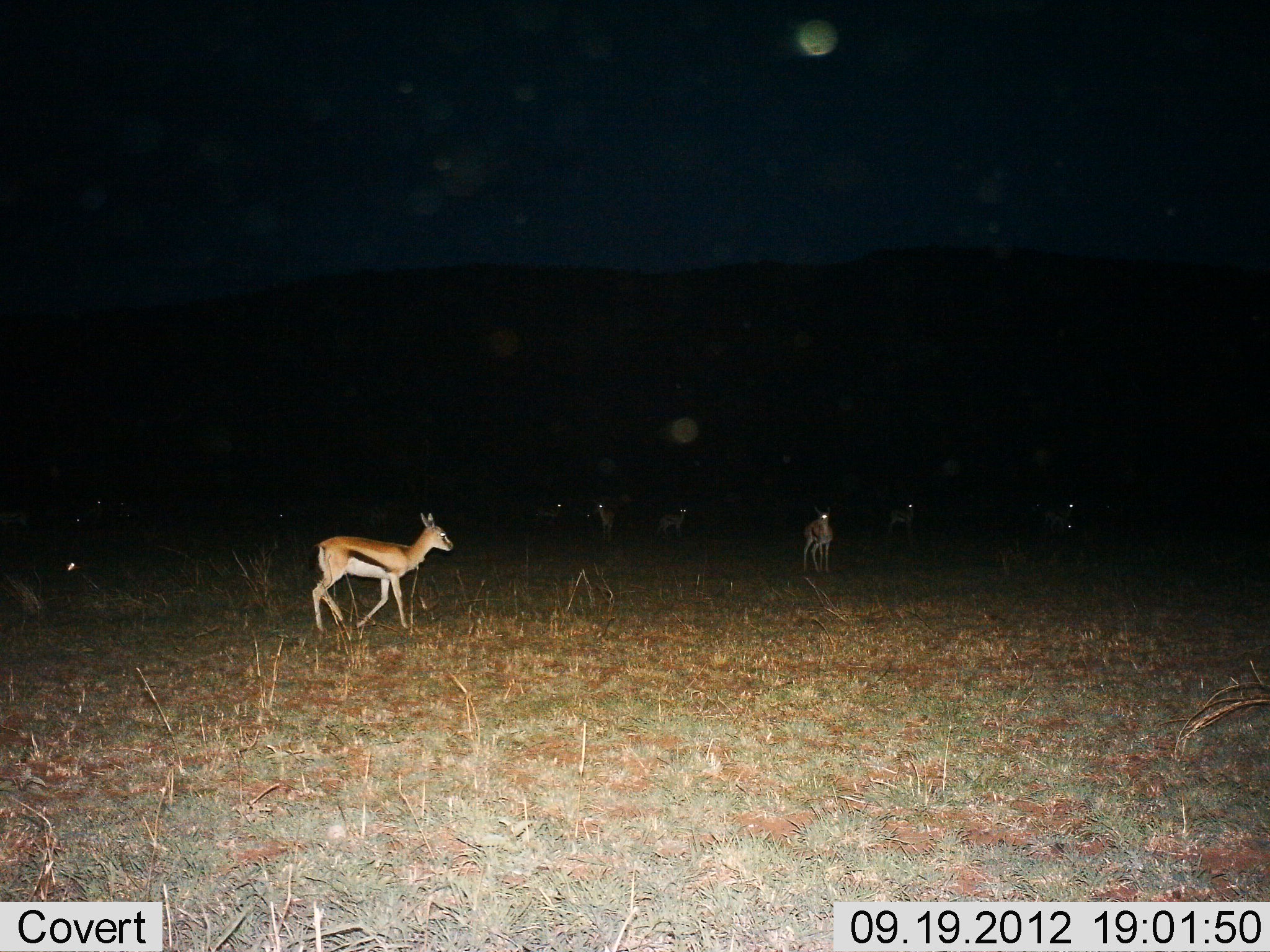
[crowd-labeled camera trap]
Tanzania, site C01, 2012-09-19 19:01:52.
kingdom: Animalia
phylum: Chordata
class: Mammalia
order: Artiodactyla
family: Bovidae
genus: Eudorcas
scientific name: Eudorcas thomsonii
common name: thomson's gazelle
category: gazellethomsons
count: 11-50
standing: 60%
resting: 0%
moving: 90%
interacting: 0%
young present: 10%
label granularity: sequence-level